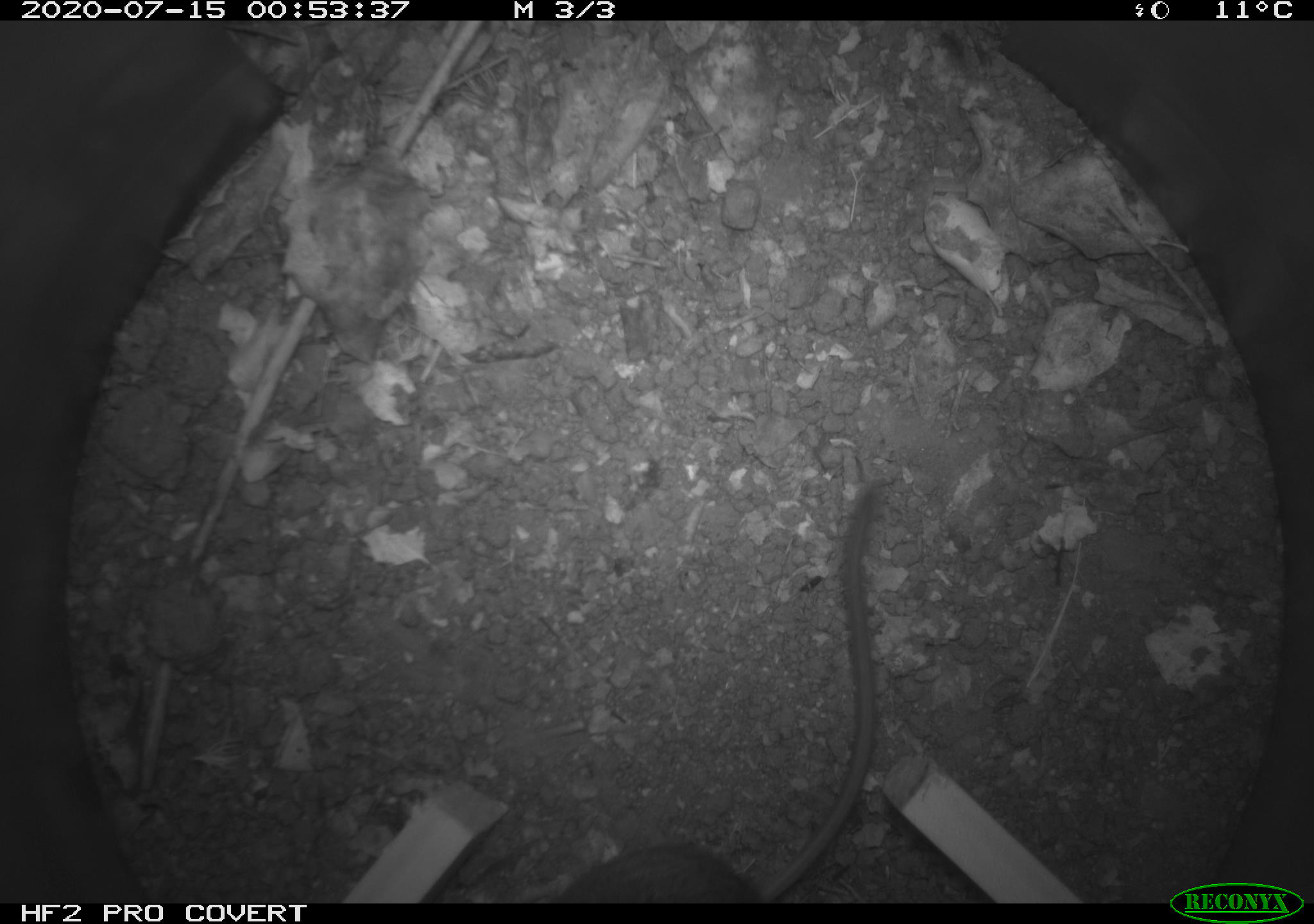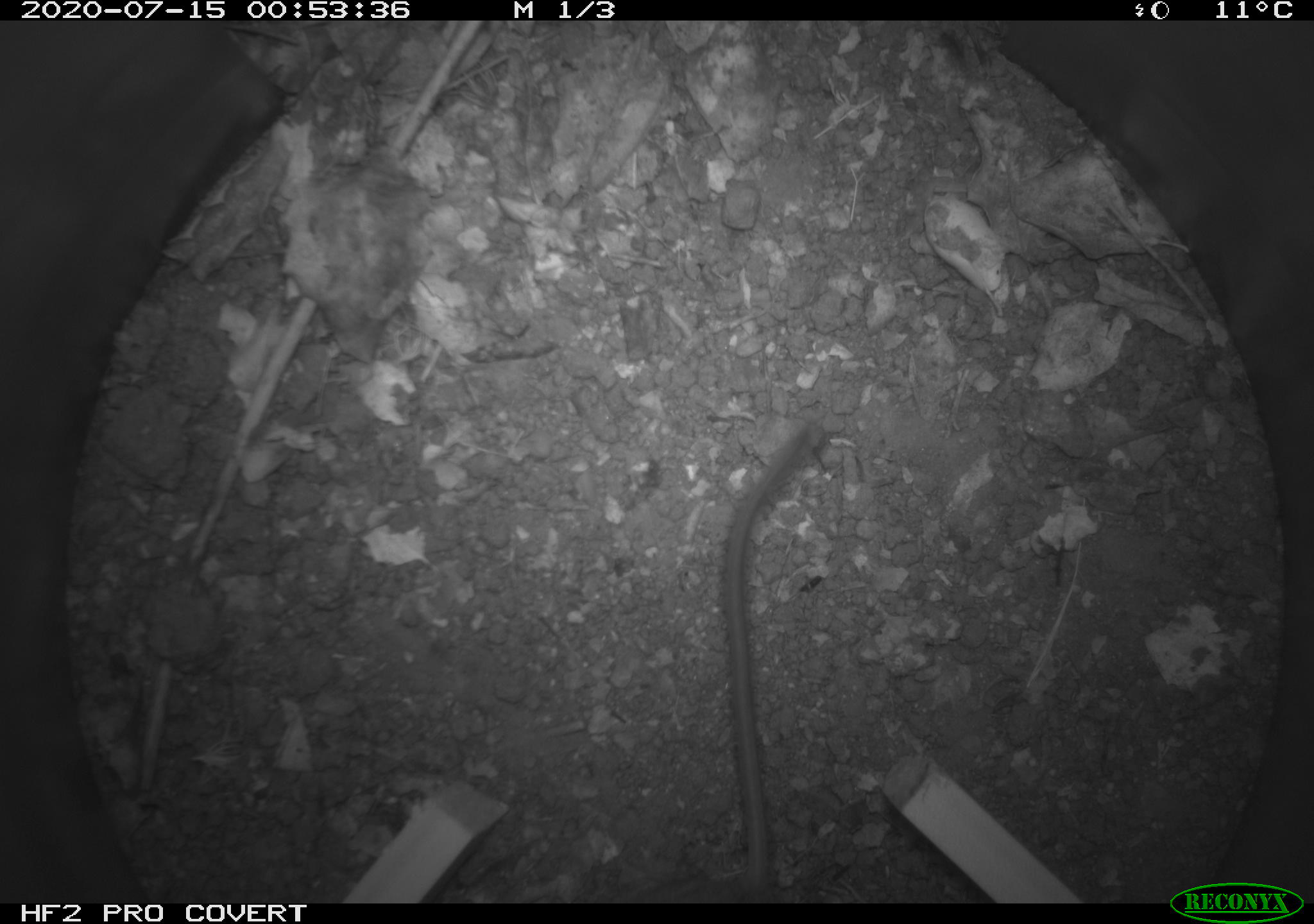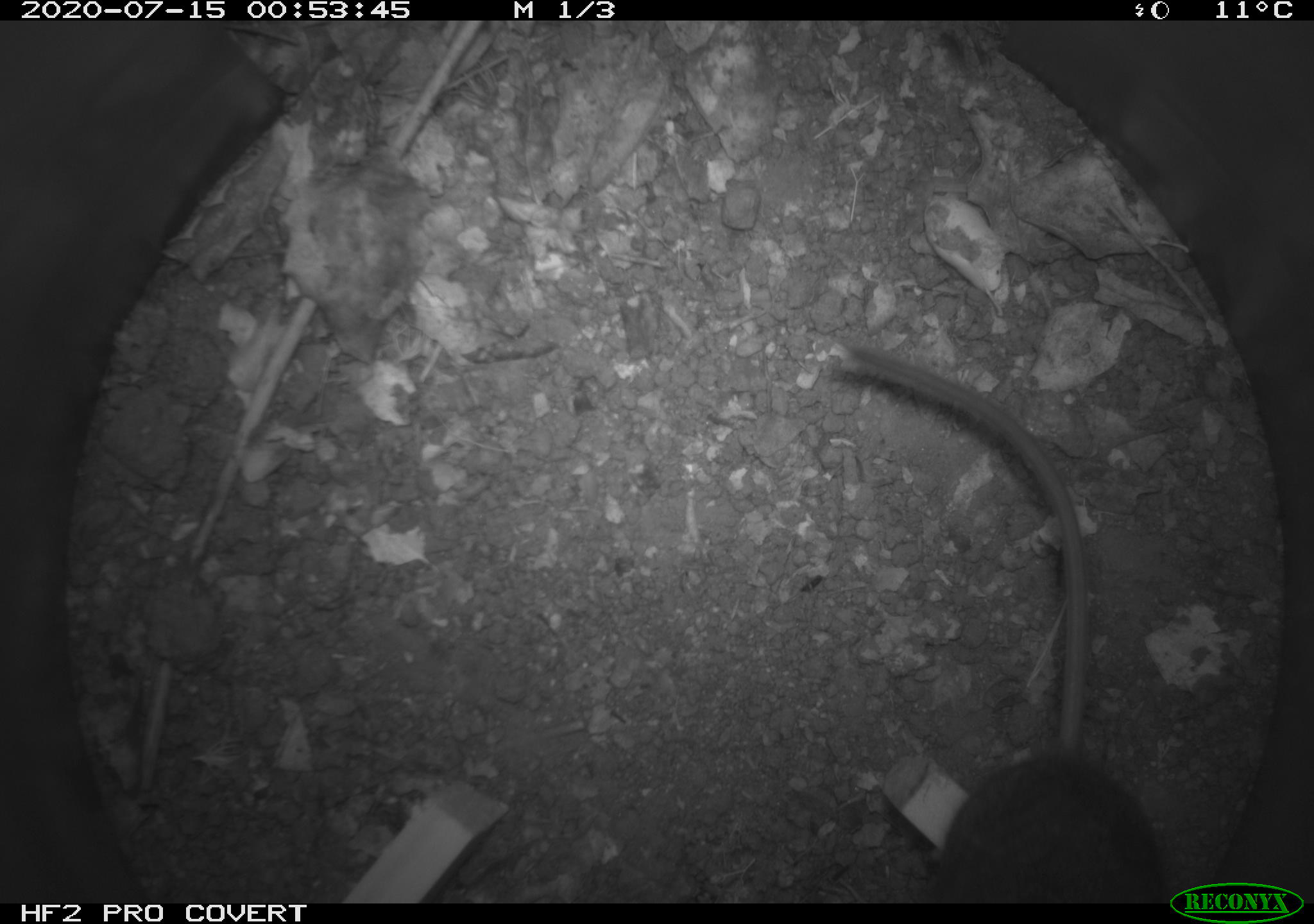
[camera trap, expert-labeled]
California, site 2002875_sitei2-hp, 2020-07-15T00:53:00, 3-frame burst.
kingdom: Animalia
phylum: Chordata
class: Mammalia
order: Rodentia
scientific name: Rodentia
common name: rodent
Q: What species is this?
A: Rodent (Rodentia).